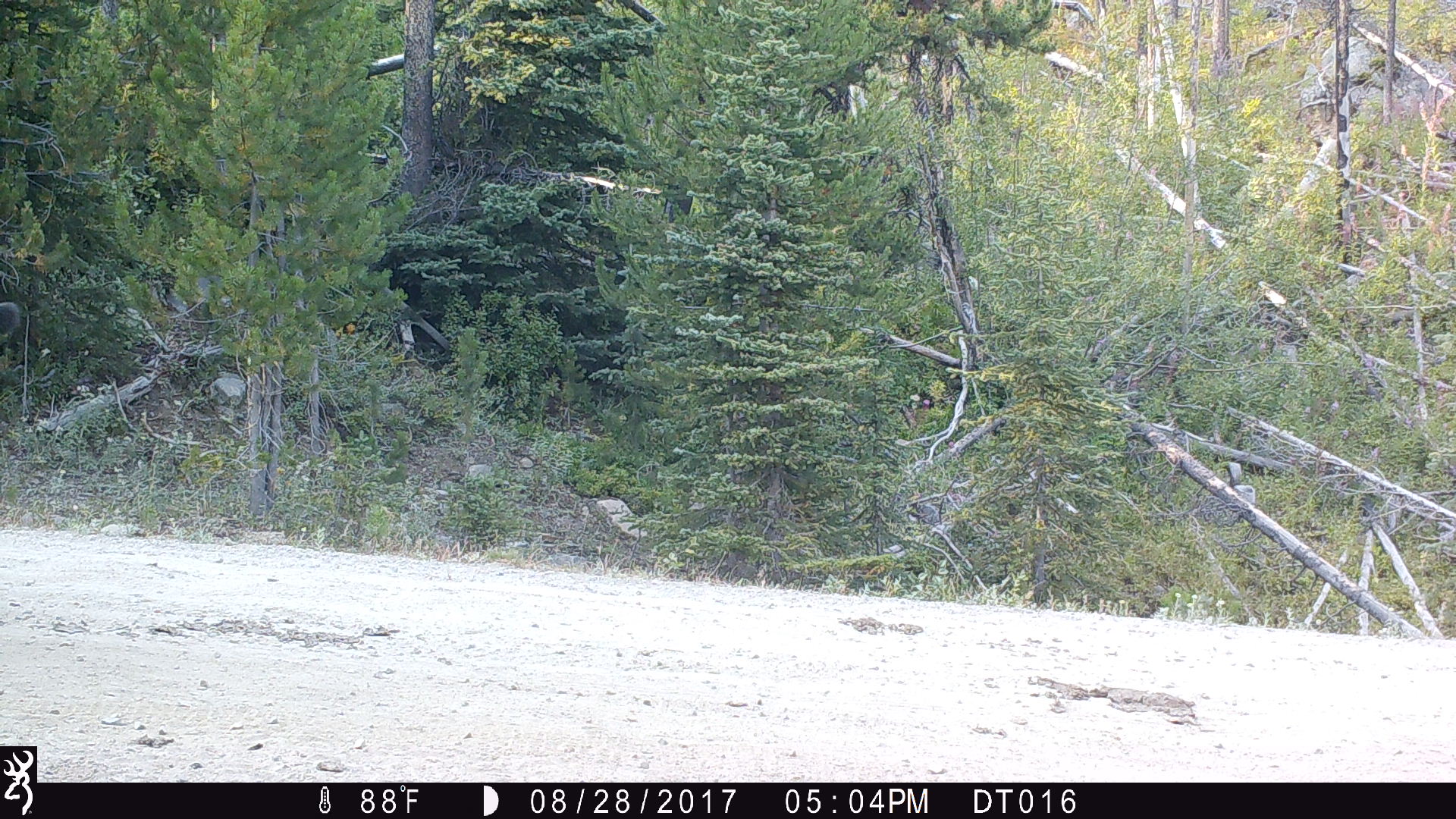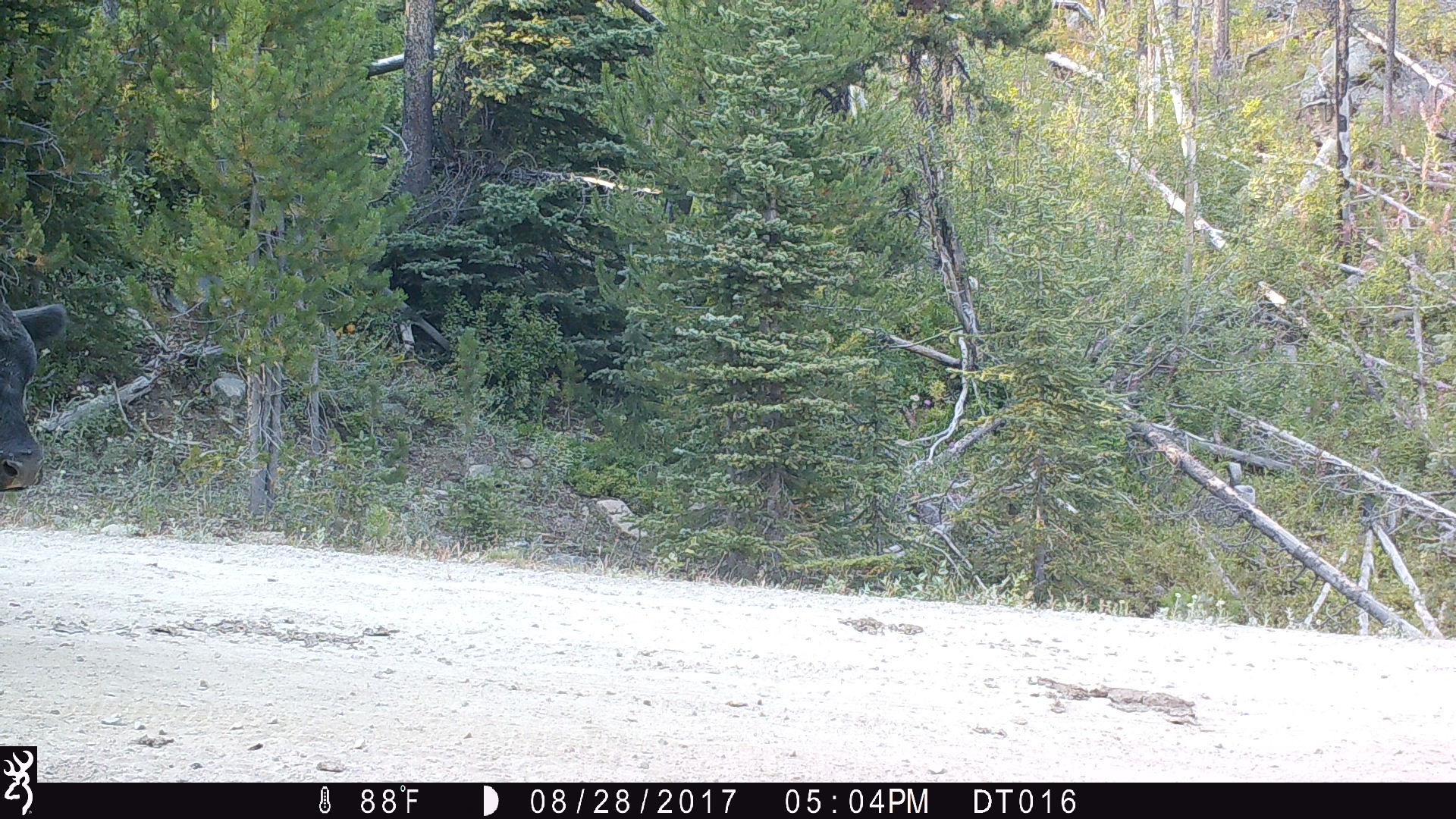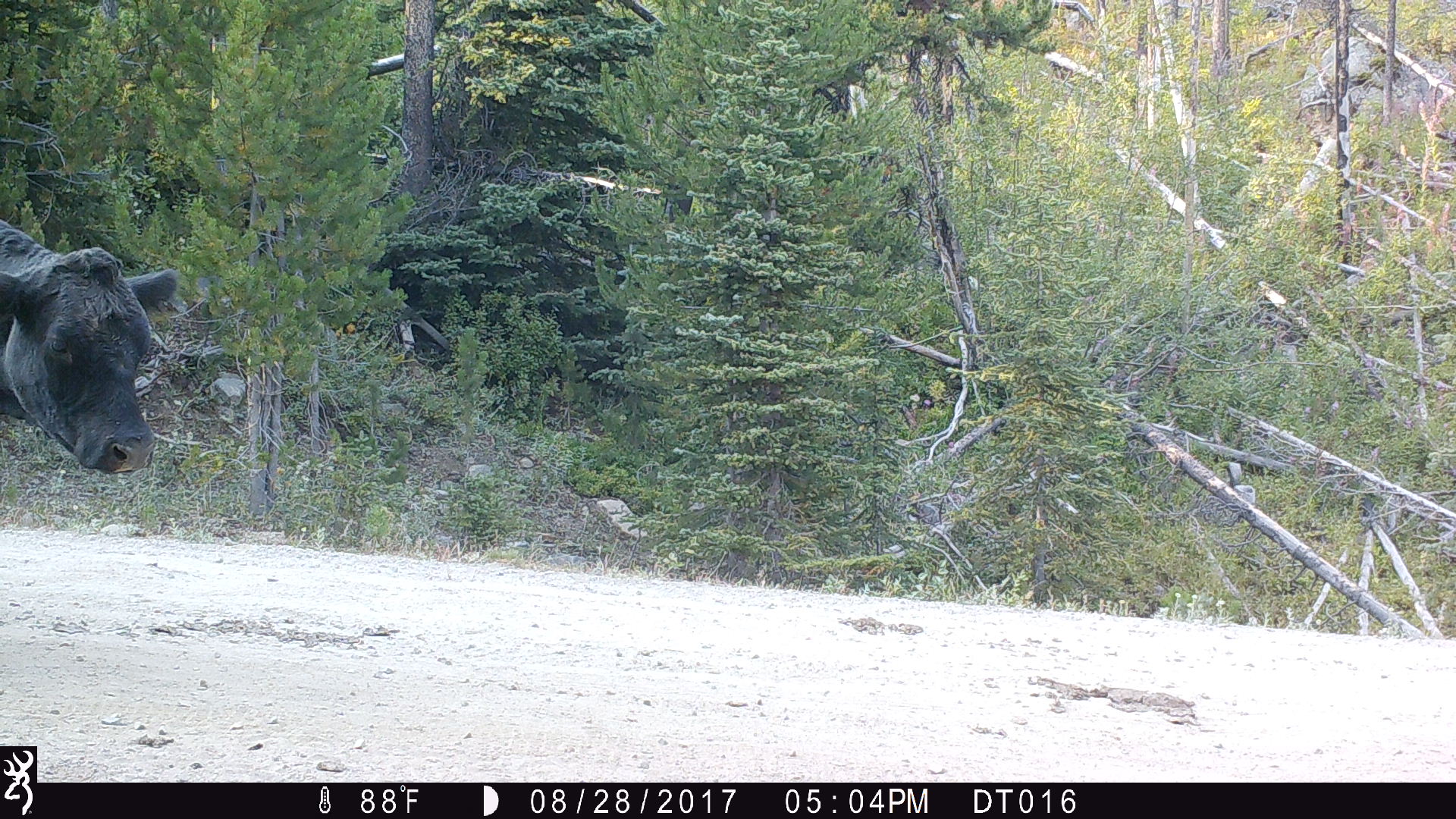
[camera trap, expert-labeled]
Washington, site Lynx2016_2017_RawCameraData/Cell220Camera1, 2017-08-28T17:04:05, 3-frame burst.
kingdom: Animalia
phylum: Chordata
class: Mammalia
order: Artiodactyla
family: Bovidae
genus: Bos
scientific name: Bos taurus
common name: domestic cattle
Domestic cattle (Bos taurus). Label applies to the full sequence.